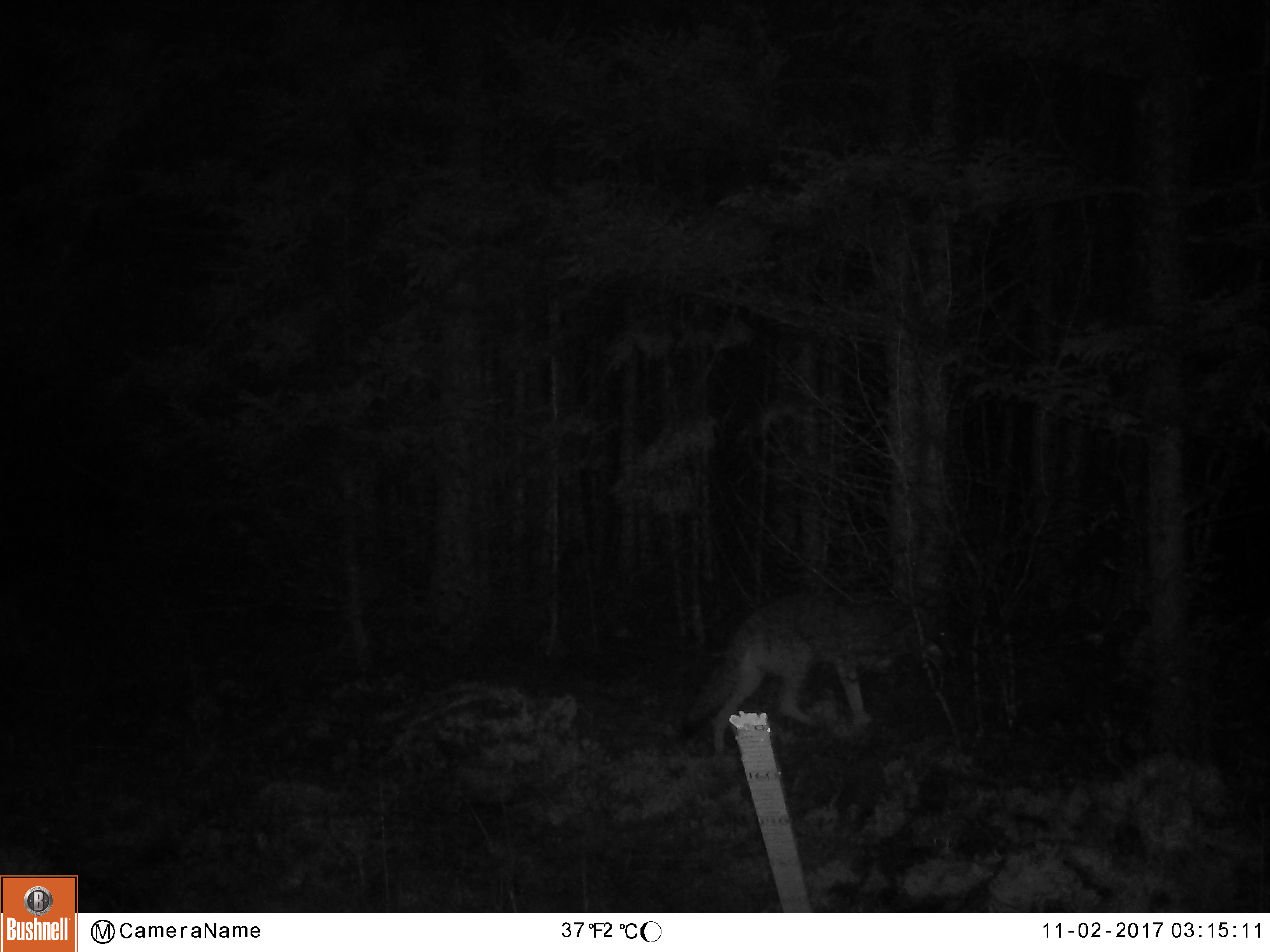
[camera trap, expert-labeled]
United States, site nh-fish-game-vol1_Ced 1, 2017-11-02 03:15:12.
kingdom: Animalia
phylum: Chordata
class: Mammalia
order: Carnivora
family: Canidae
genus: Canis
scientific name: Canis latrans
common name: coyote